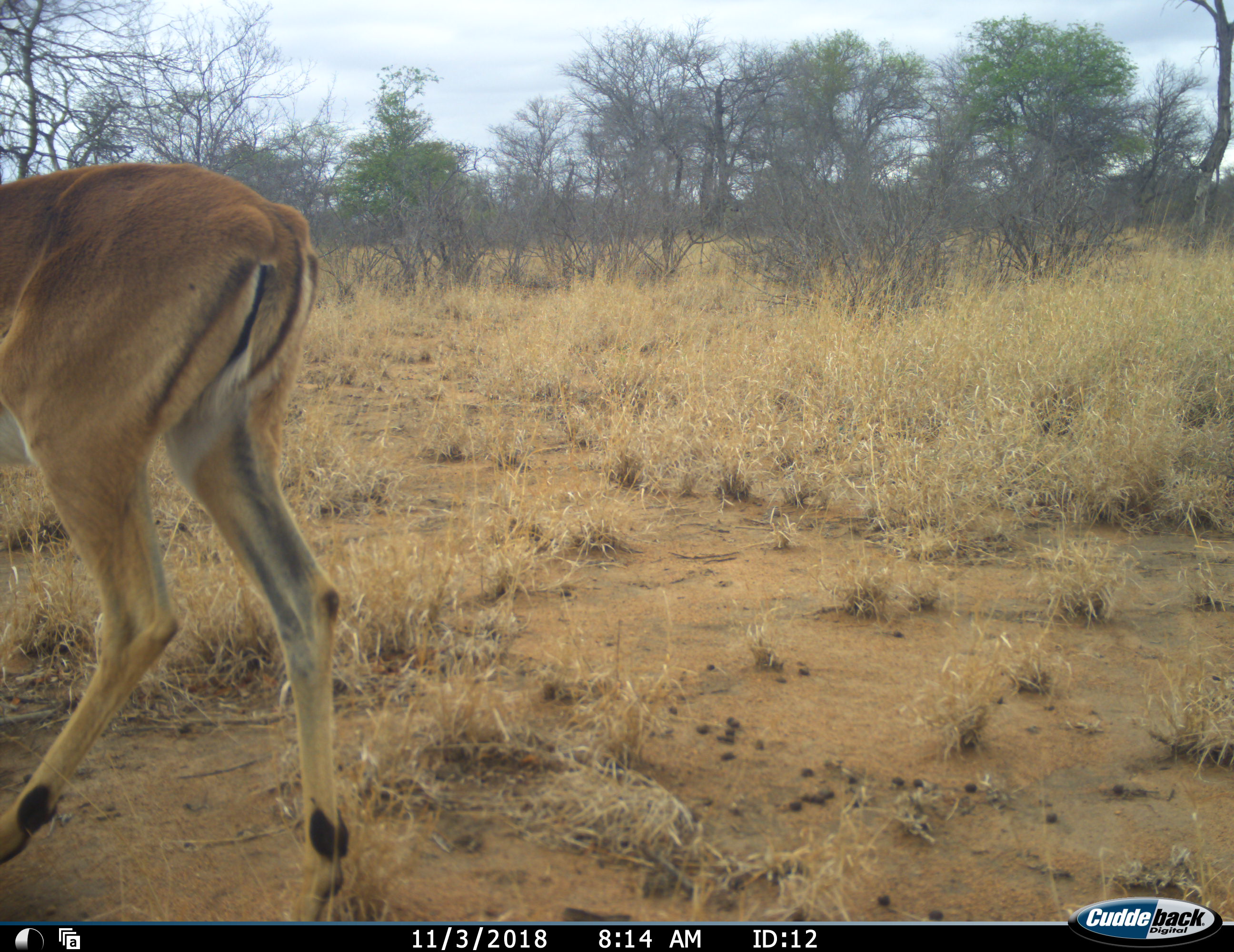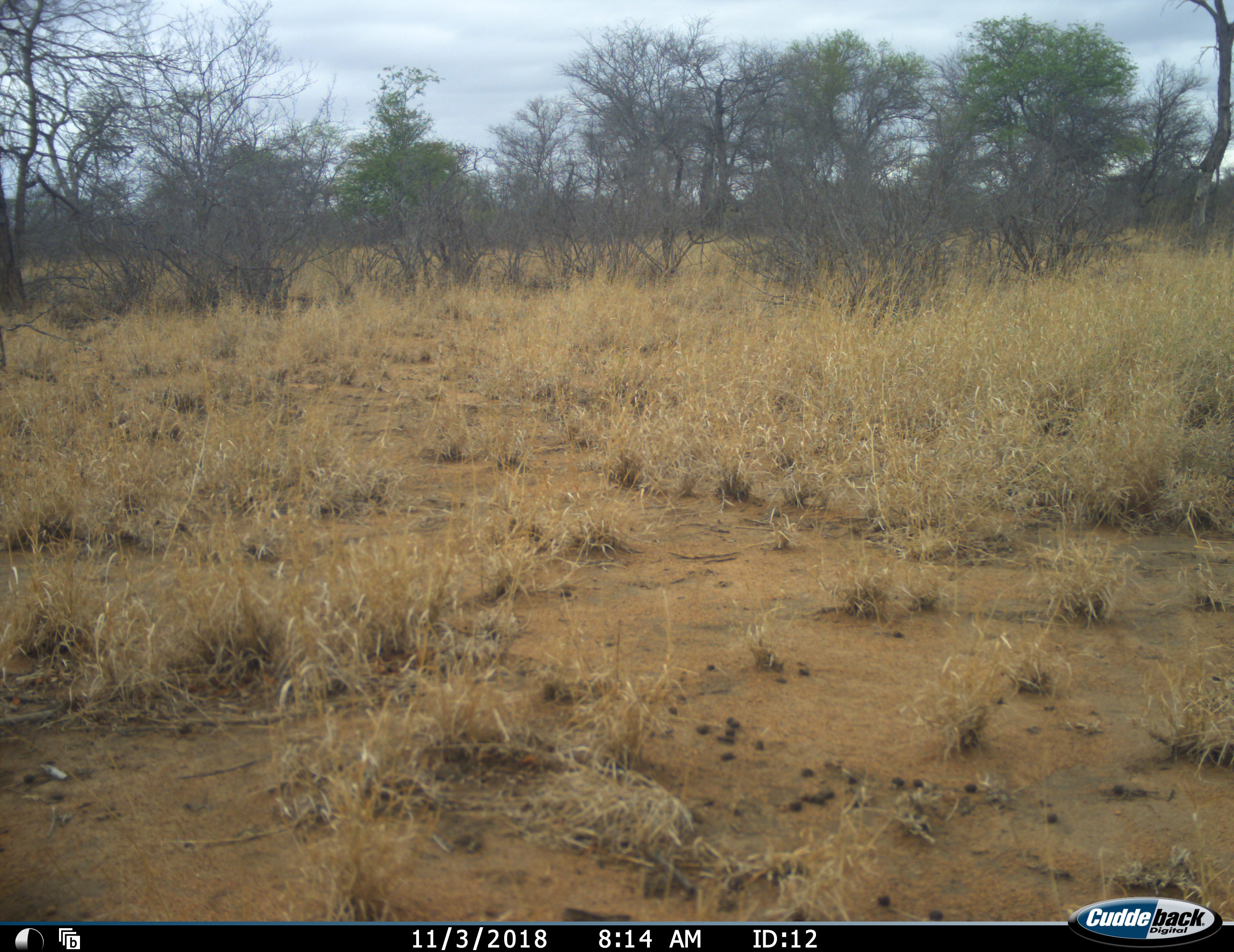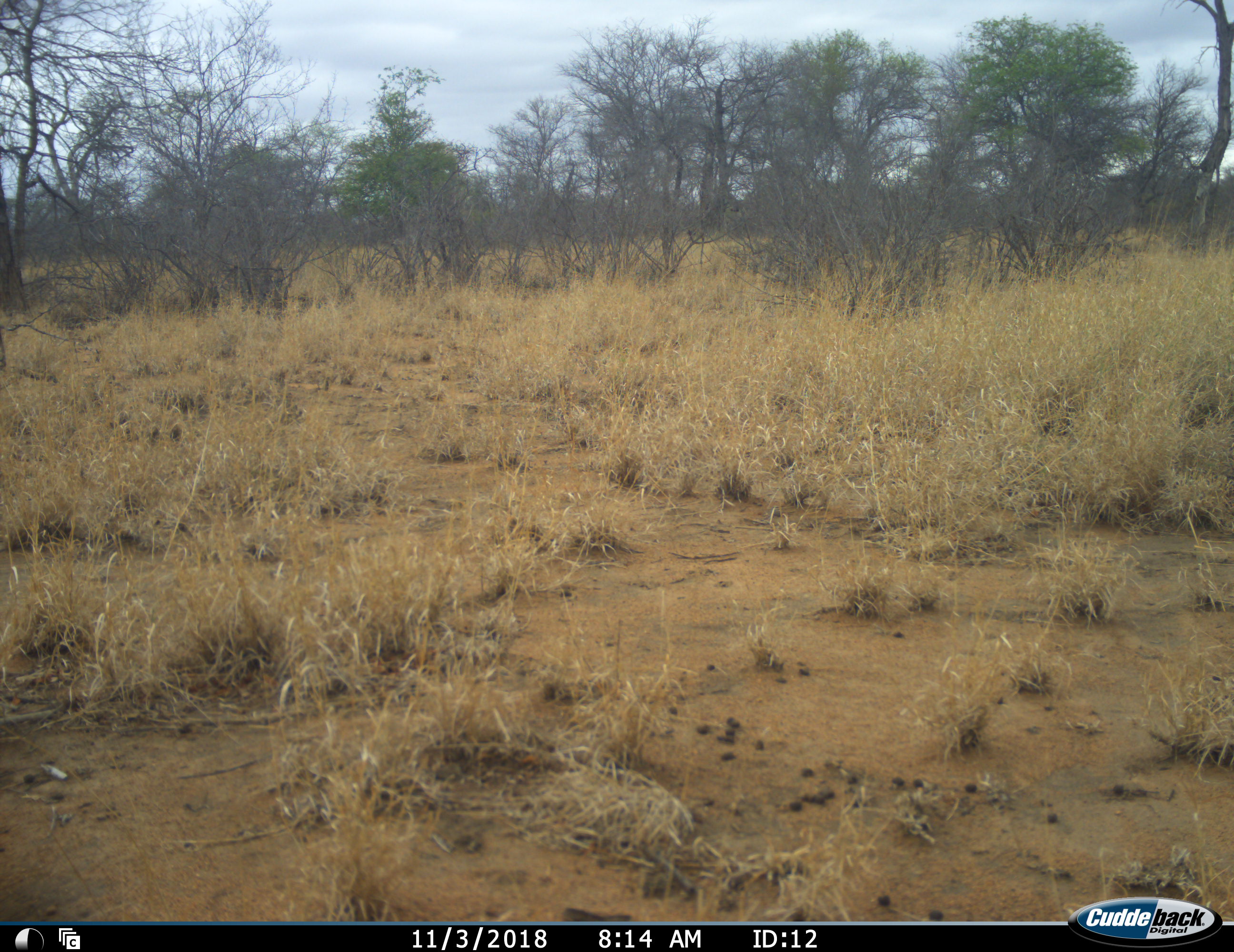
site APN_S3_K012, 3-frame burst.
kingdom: Animalia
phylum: Chordata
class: Mammalia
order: Artiodactyla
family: Bovidae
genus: Aepyceros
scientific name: Aepyceros melampus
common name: impala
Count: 1.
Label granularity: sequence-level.